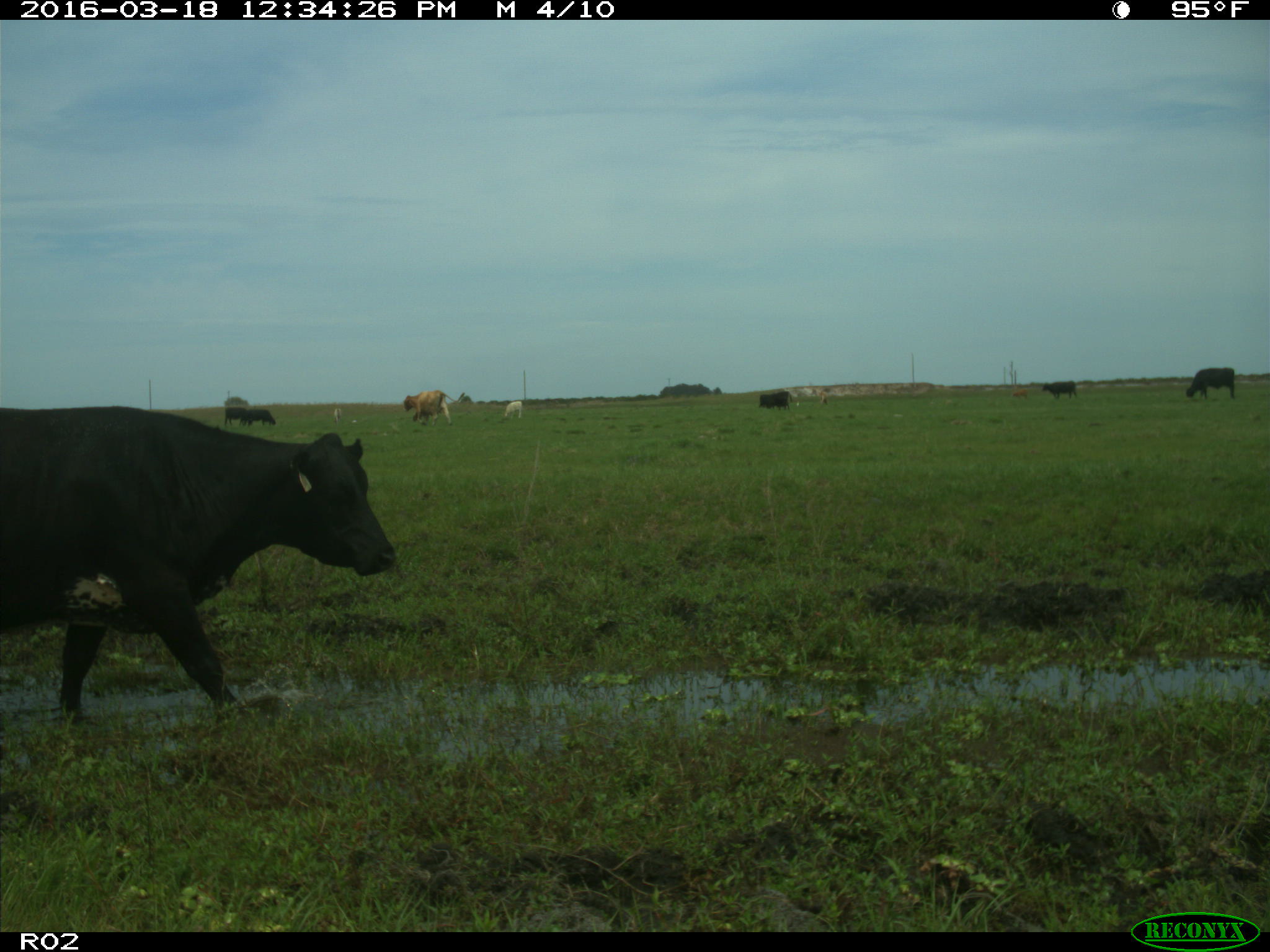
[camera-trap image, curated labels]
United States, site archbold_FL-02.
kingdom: Animalia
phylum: Chordata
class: Mammalia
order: Artiodactyla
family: Bovidae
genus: Bos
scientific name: Bos taurus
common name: domestic cow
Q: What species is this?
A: Bos taurus (domestic cow).